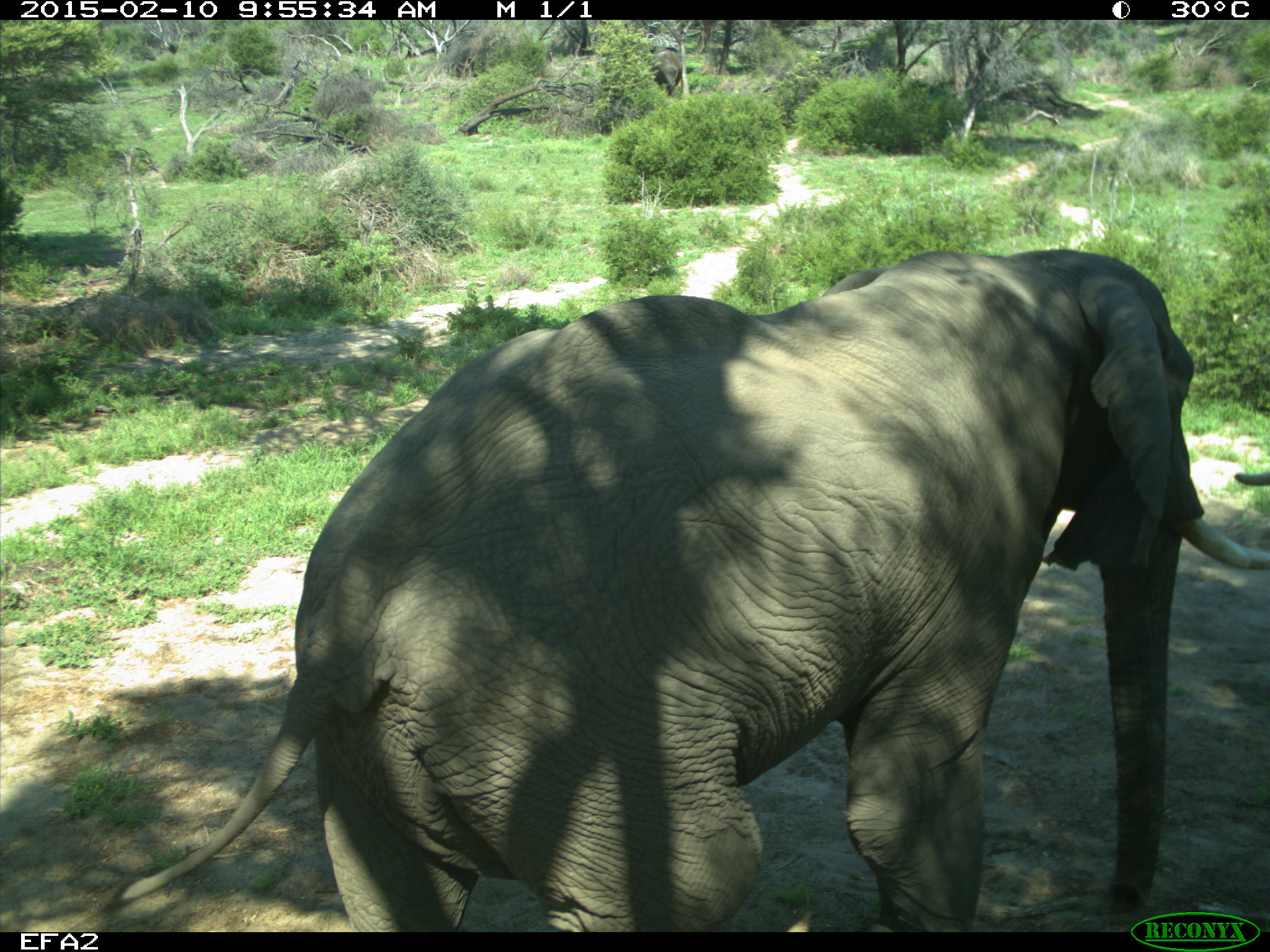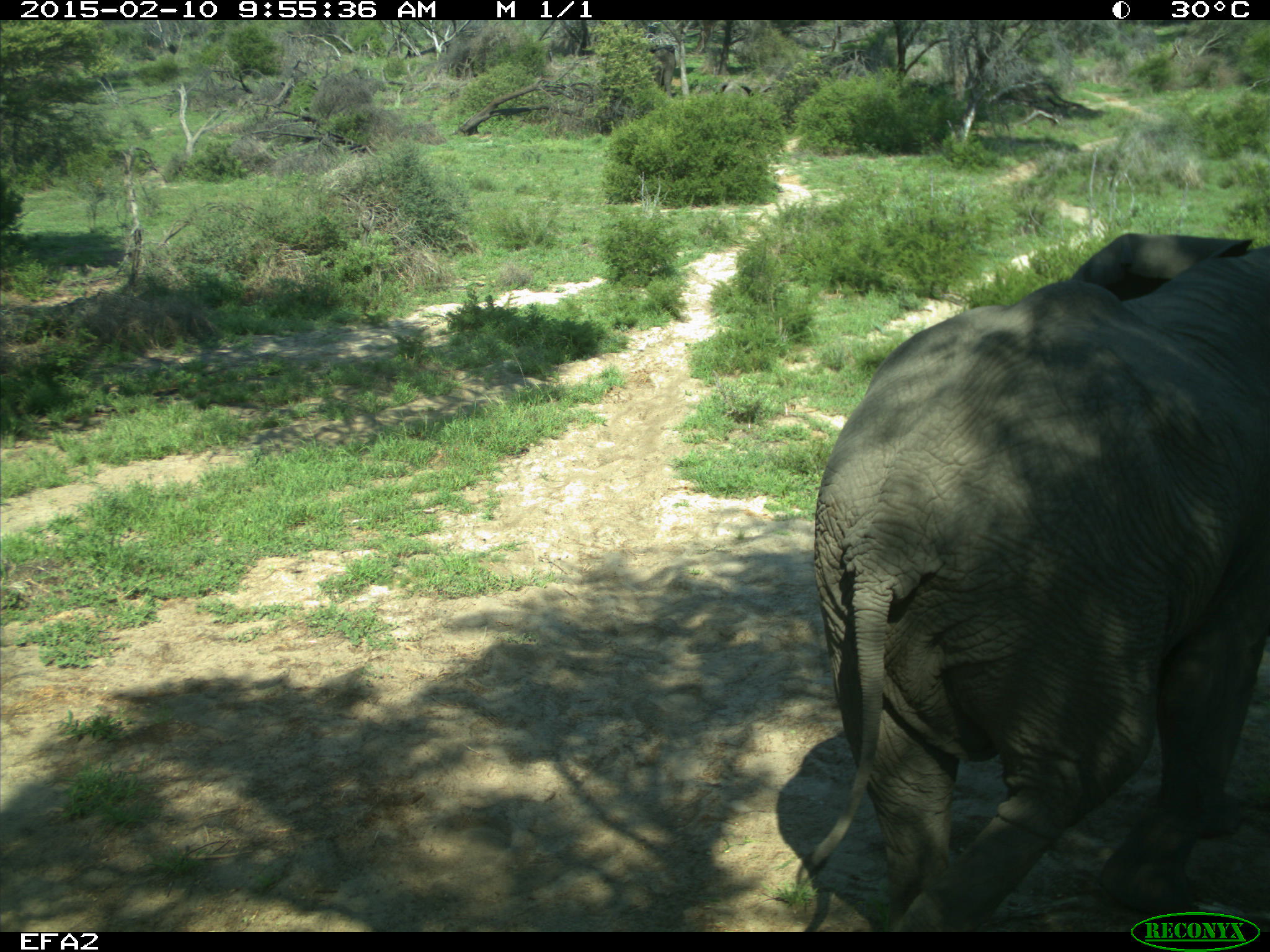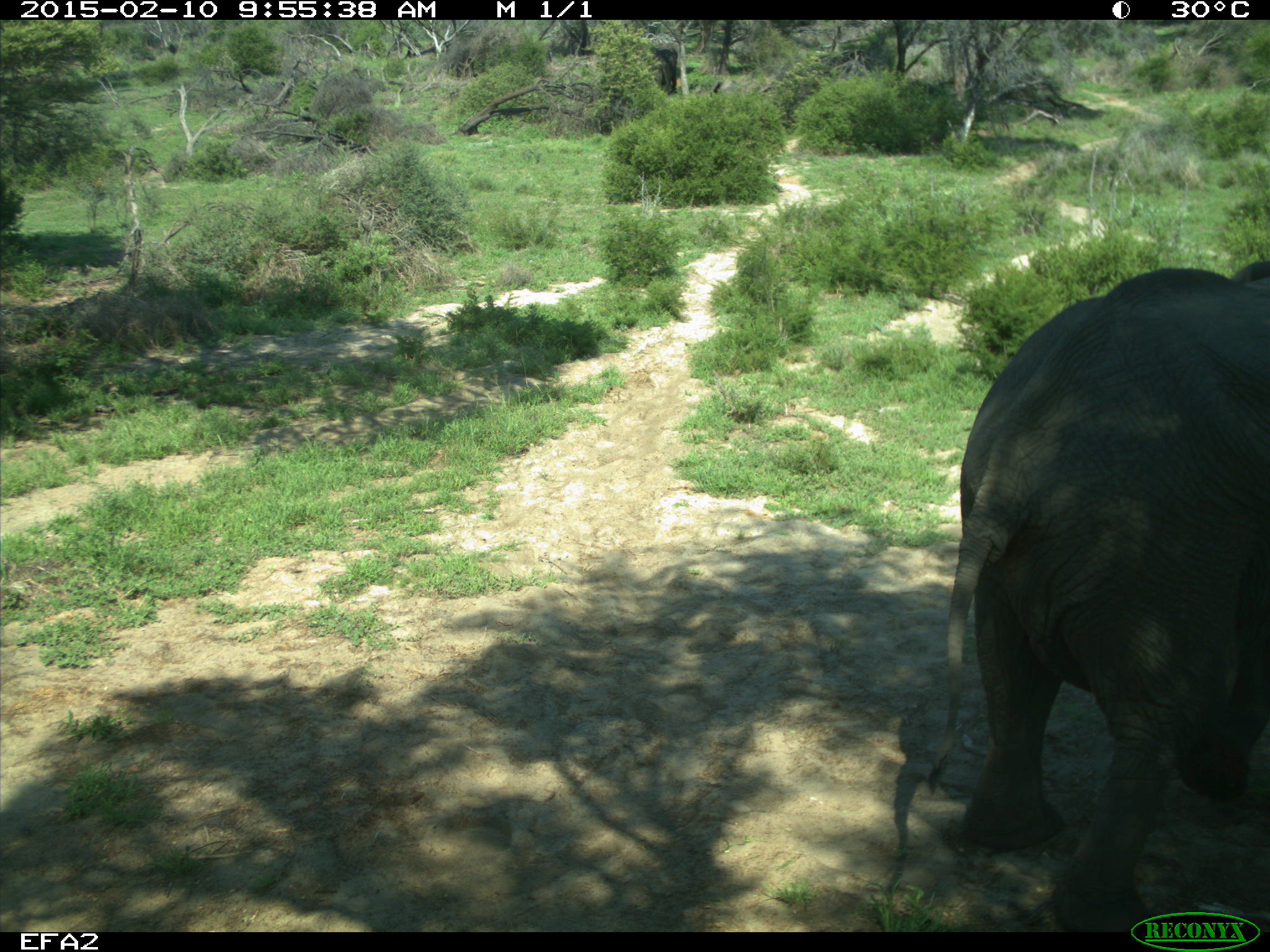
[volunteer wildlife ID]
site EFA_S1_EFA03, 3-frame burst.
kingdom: Animalia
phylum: Chordata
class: Mammalia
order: Proboscidea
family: Elephantidae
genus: Loxodonta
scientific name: Loxodonta africana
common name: african bush elephant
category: elephant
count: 4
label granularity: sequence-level